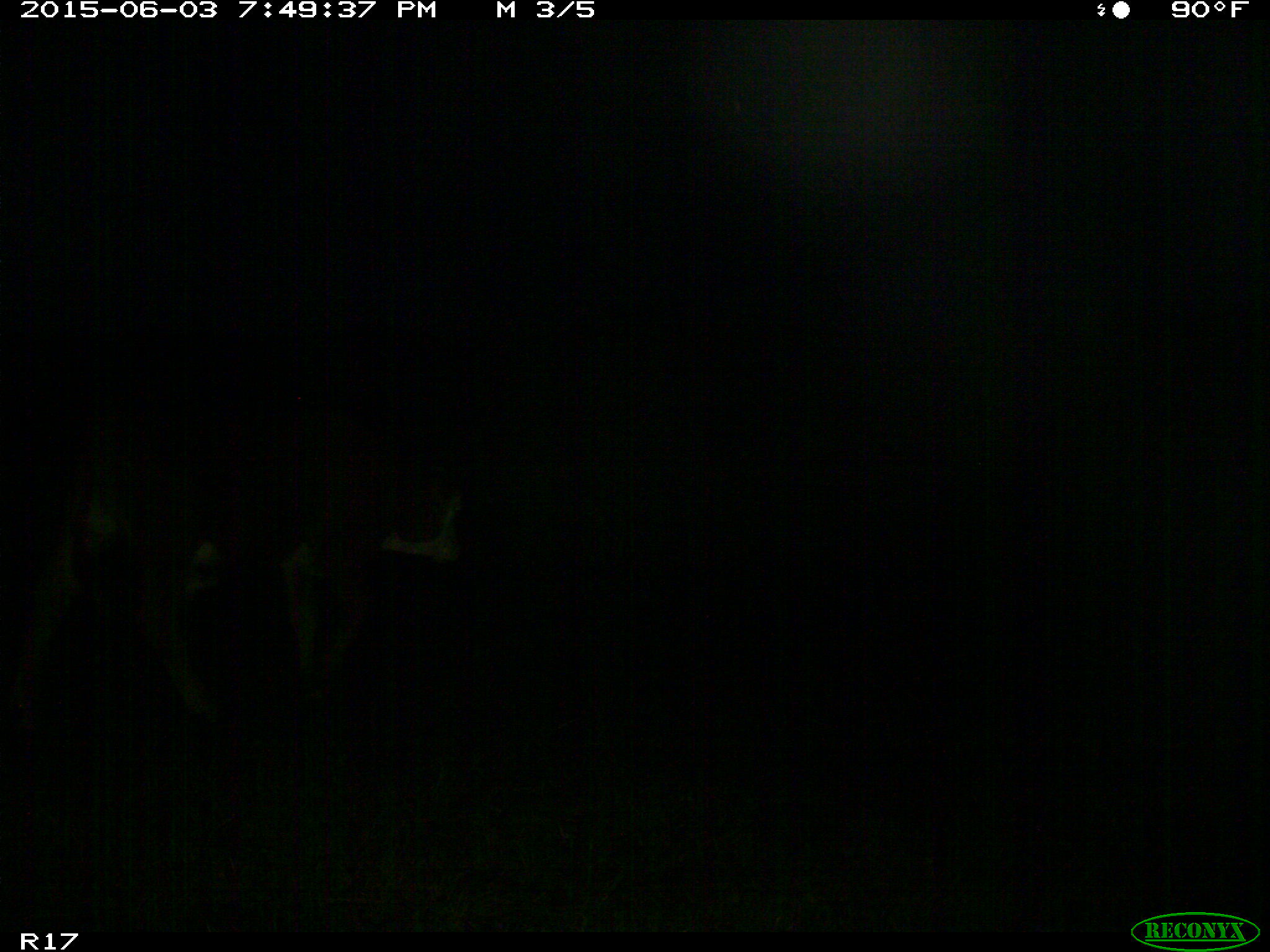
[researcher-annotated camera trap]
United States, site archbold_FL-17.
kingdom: Animalia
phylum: Chordata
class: Mammalia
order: Artiodactyla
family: Bovidae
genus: Bos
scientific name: Bos taurus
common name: domestic cow